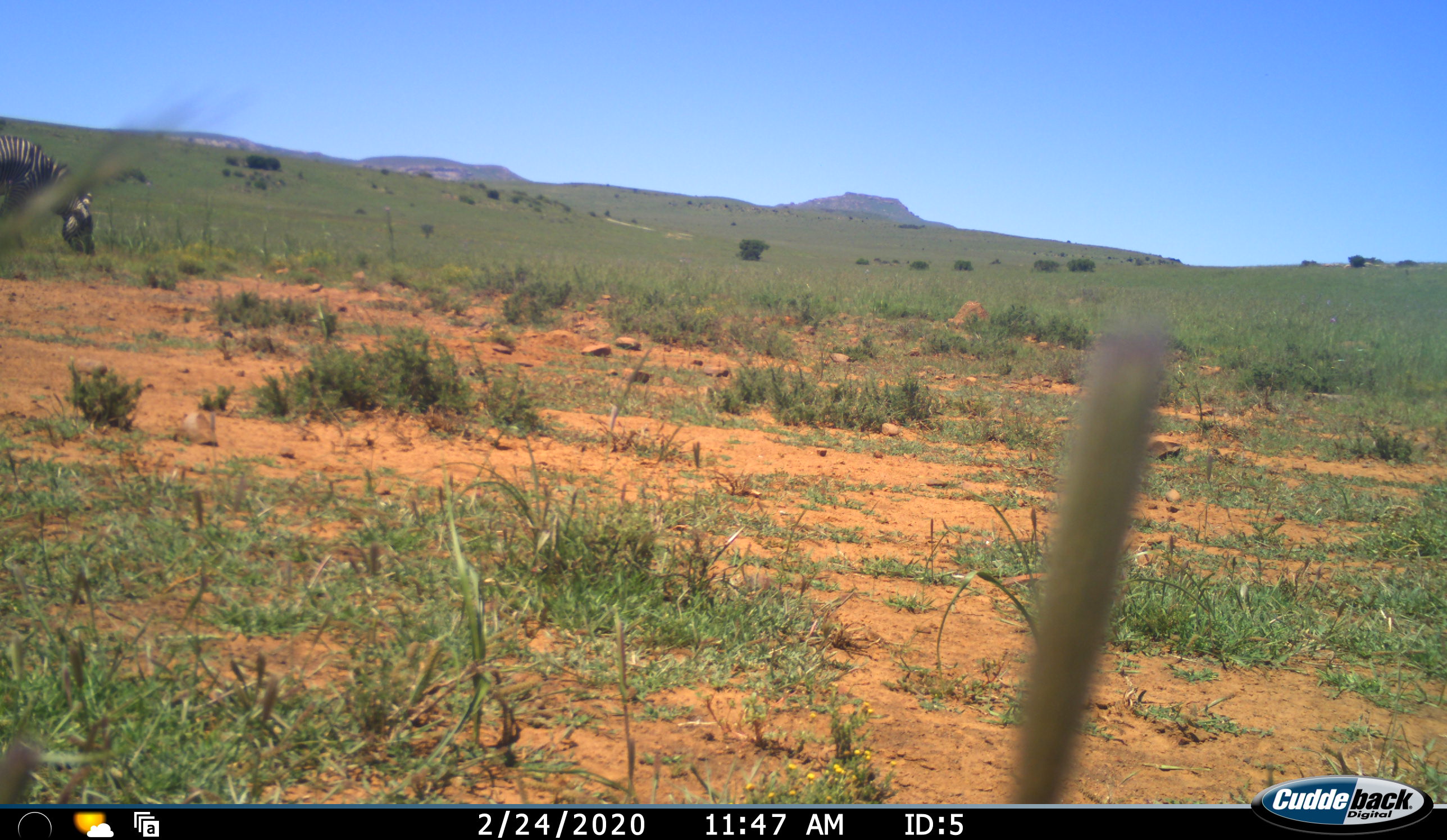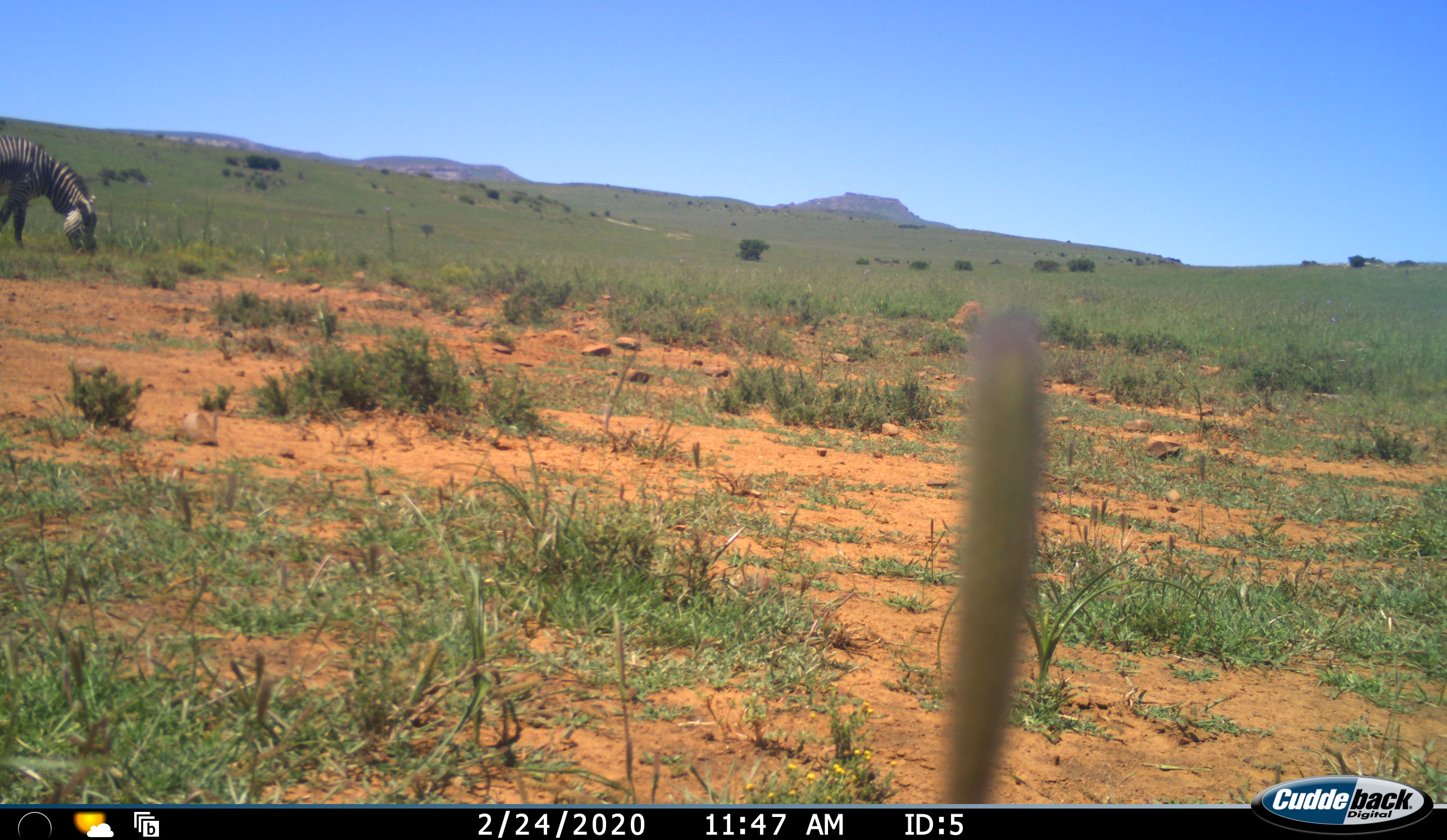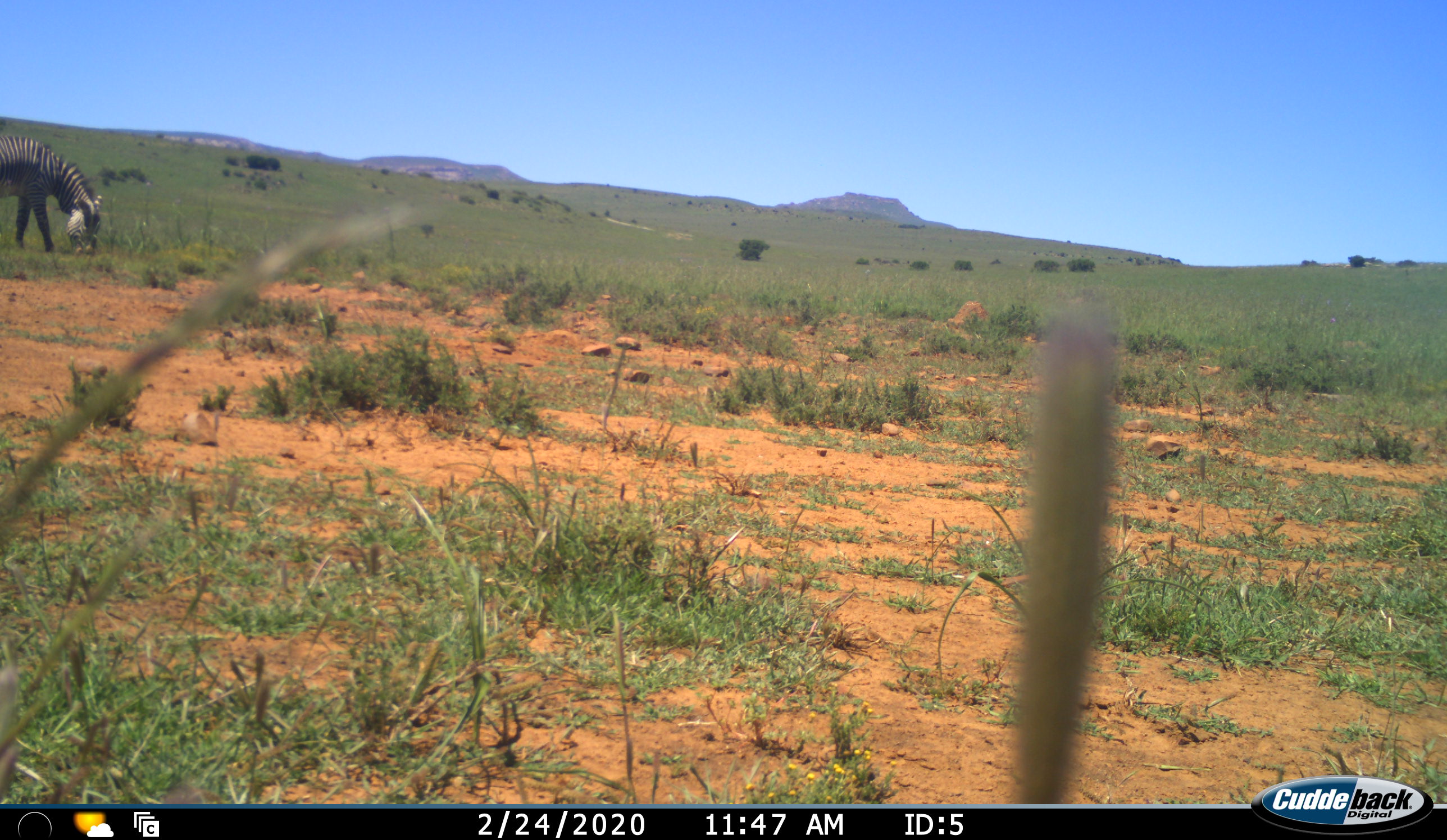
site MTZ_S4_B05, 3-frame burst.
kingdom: Animalia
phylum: Chordata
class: Mammalia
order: Perissodactyla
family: Equidae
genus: Equus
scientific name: Equus zebra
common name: mountain zebra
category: zebramountain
Zebramountain (mountain zebra) (Equus zebra), count 1. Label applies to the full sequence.